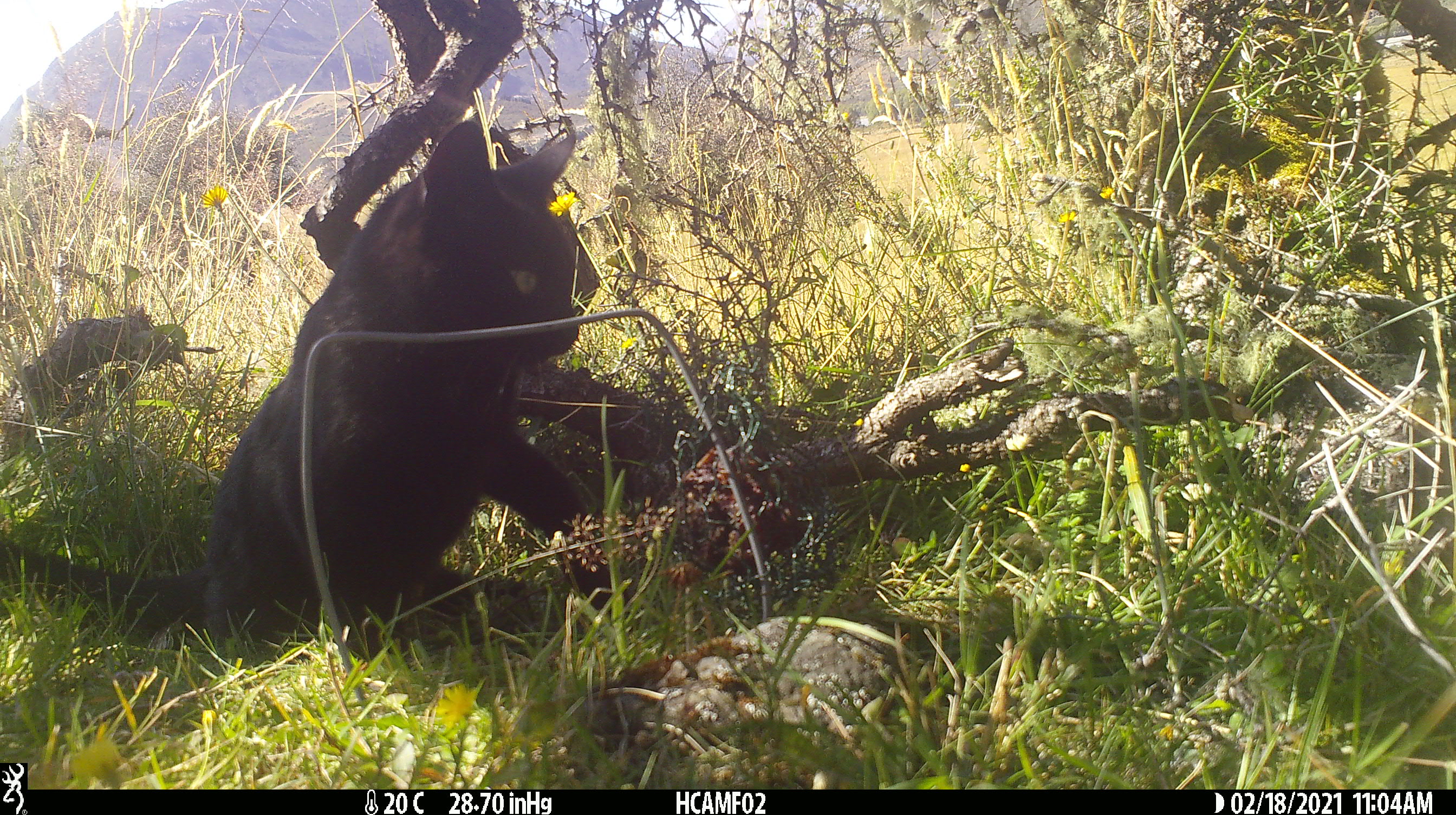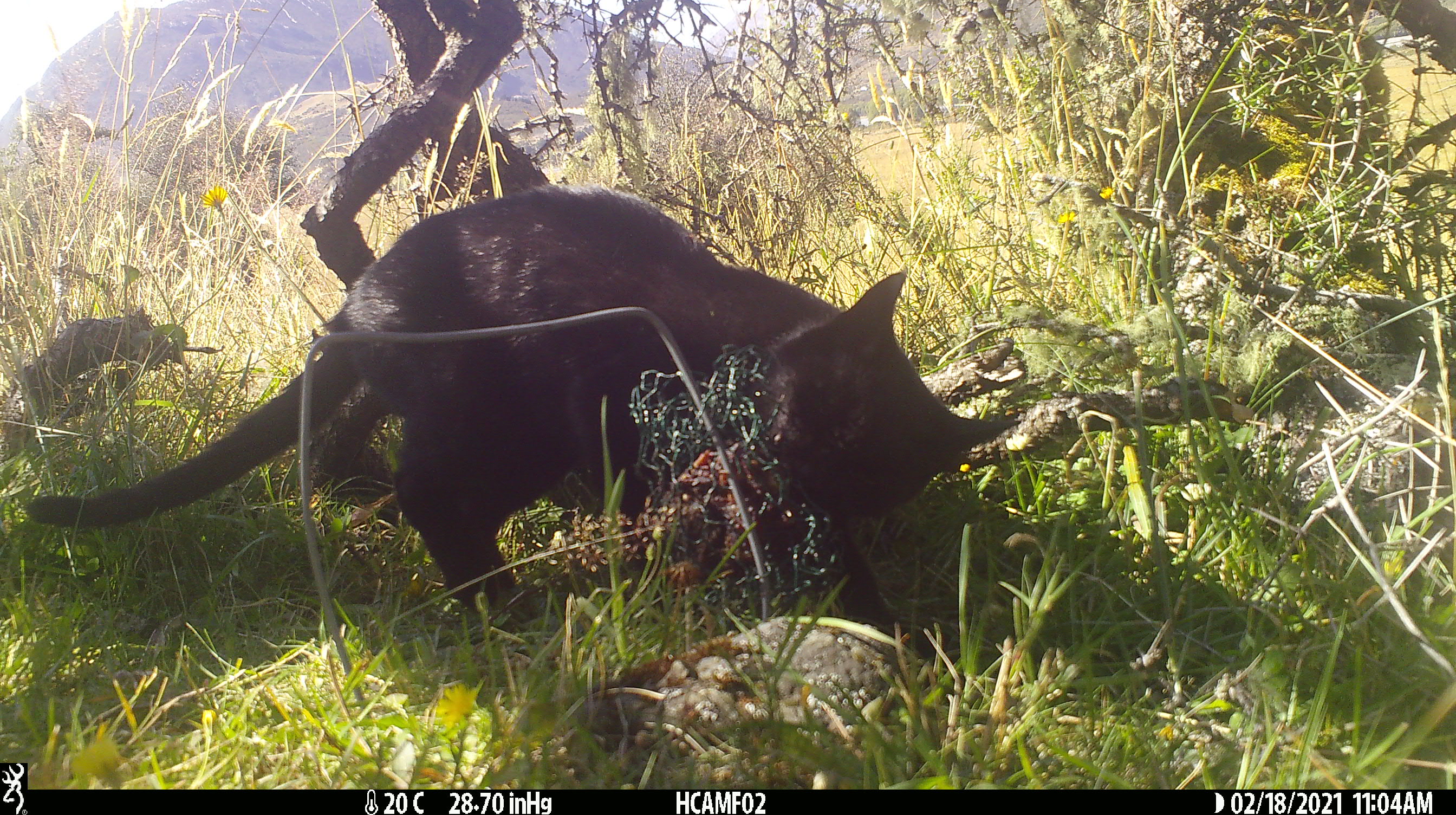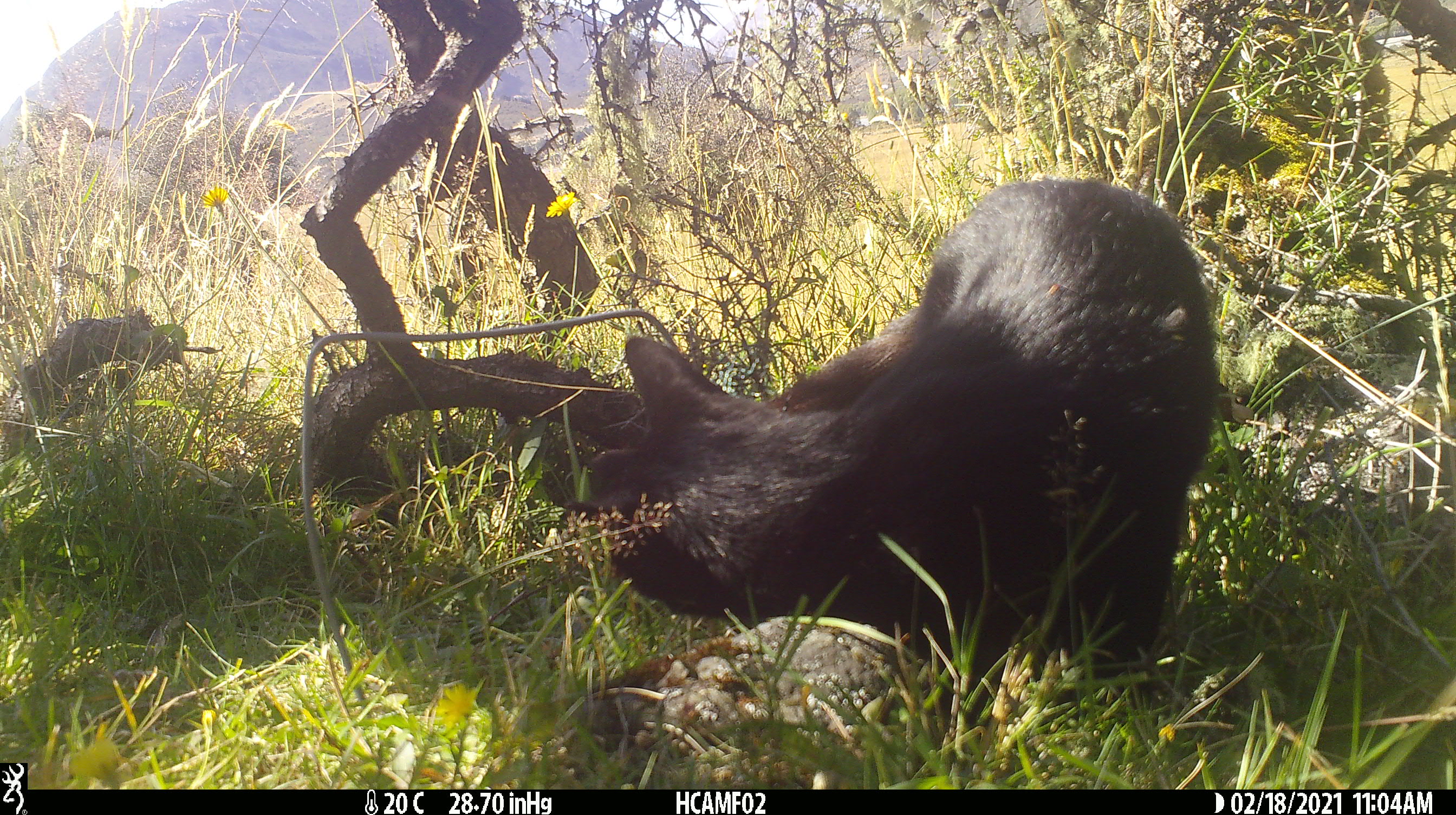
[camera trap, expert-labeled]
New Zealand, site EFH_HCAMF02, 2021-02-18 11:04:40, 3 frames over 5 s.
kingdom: Animalia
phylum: Chordata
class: Mammalia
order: Carnivora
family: Felidae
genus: Felis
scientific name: Felis catus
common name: domestic cat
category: cat